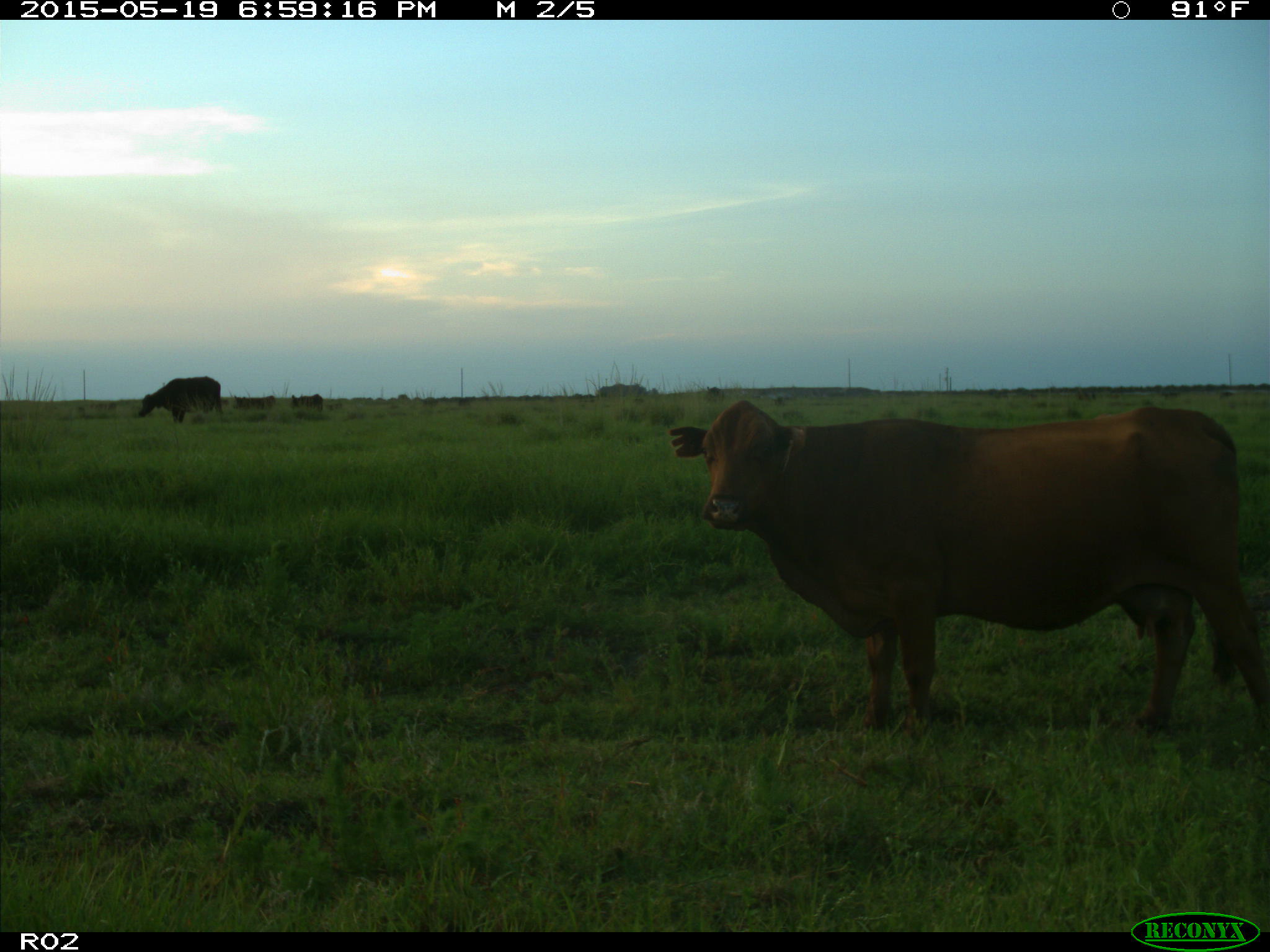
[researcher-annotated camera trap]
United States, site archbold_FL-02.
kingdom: Animalia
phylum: Chordata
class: Mammalia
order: Artiodactyla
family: Bovidae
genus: Bos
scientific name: Bos taurus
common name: domestic cow